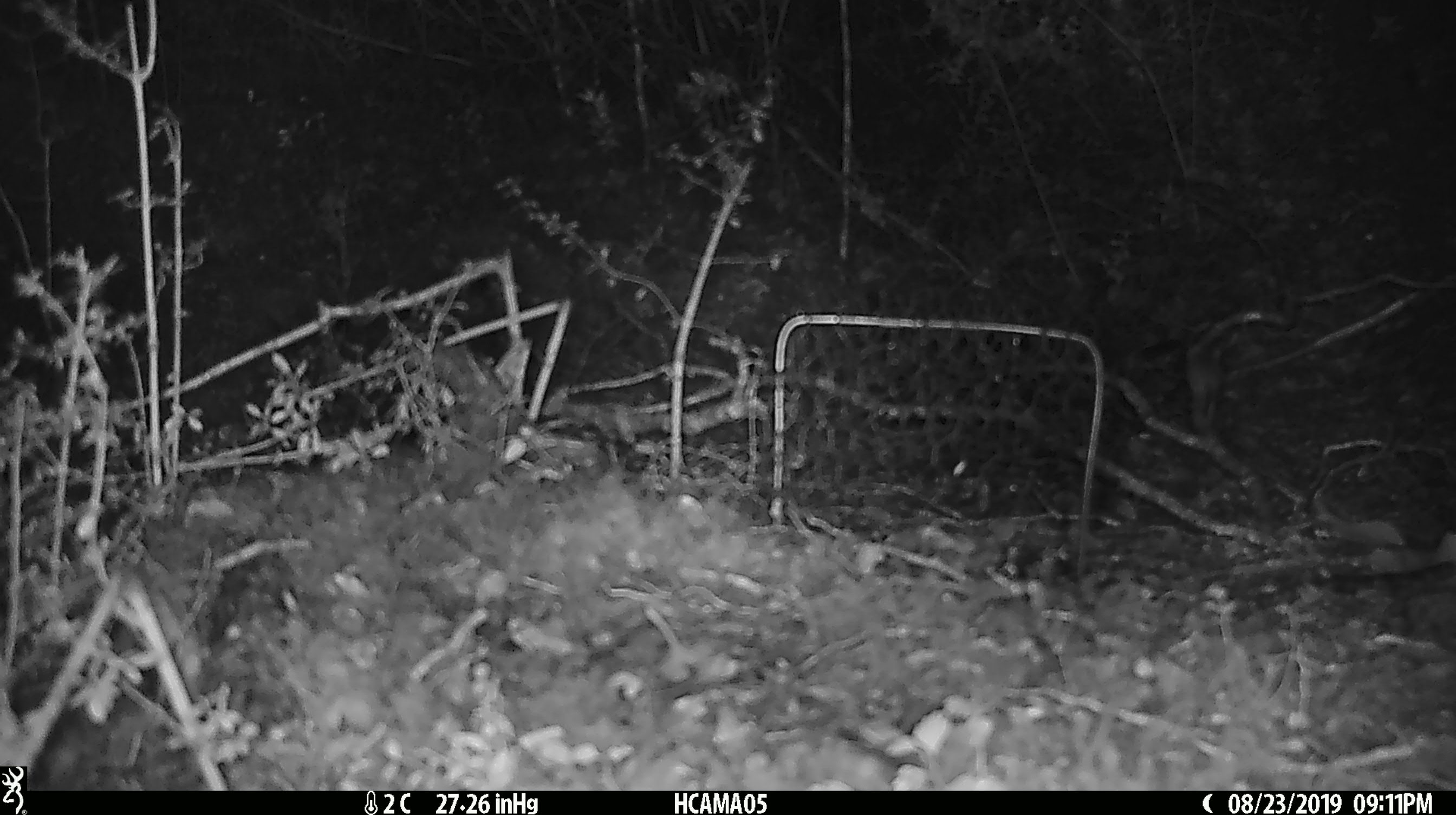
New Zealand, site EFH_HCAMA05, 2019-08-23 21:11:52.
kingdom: Animalia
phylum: Chordata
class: Mammalia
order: Rodentia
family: Muridae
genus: Mus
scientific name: Mus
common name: mouse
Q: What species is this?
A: Mouse (Mus).